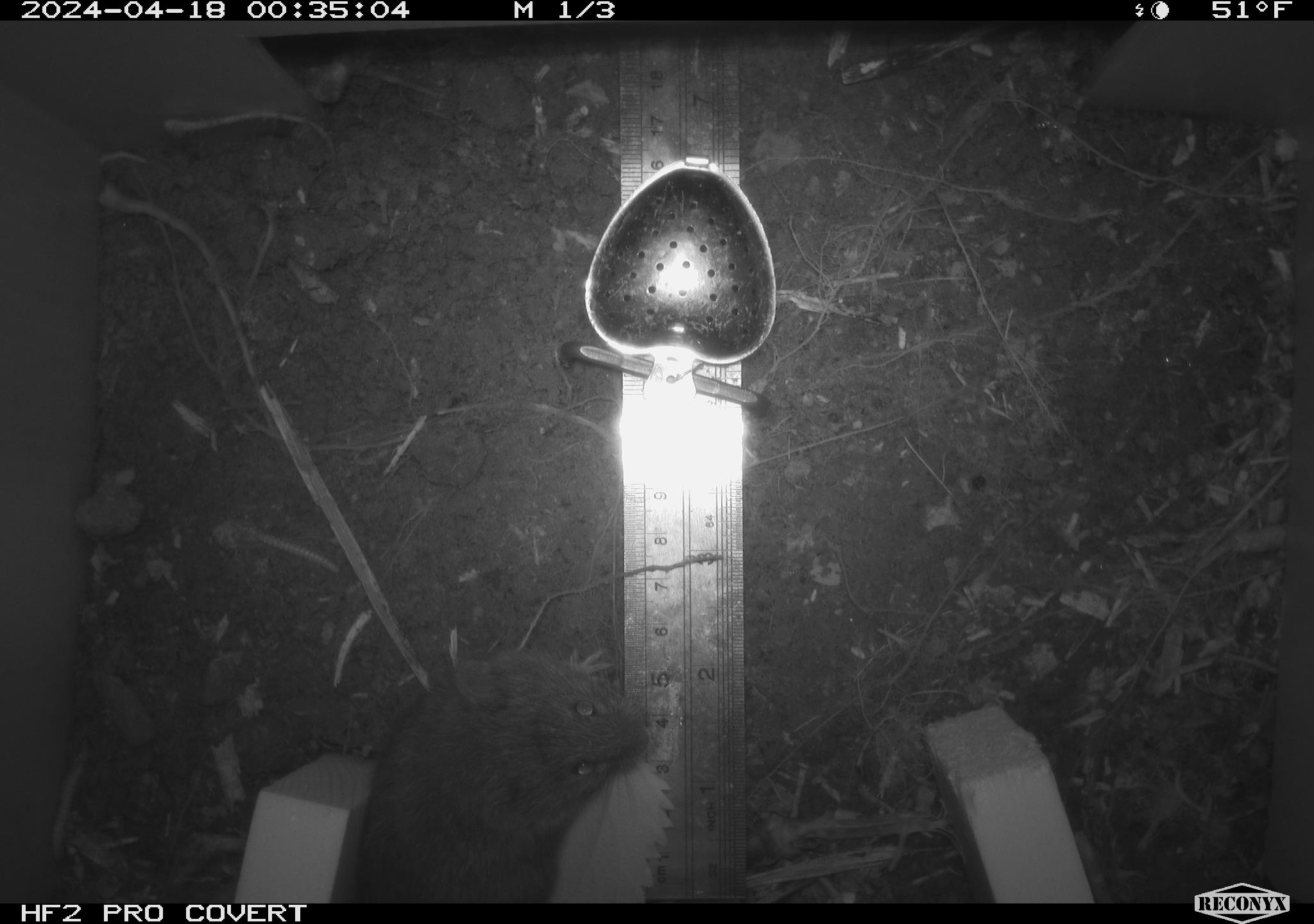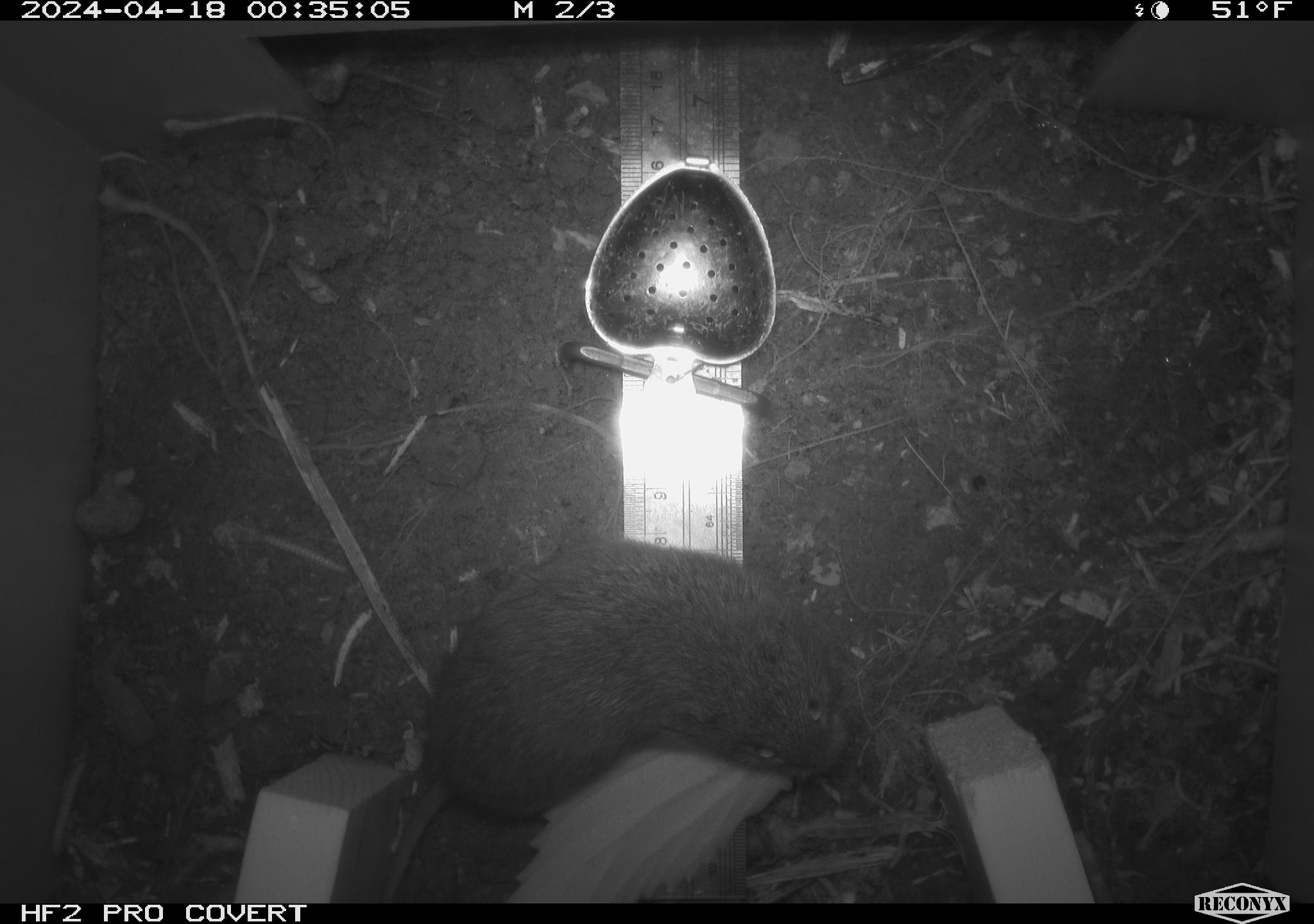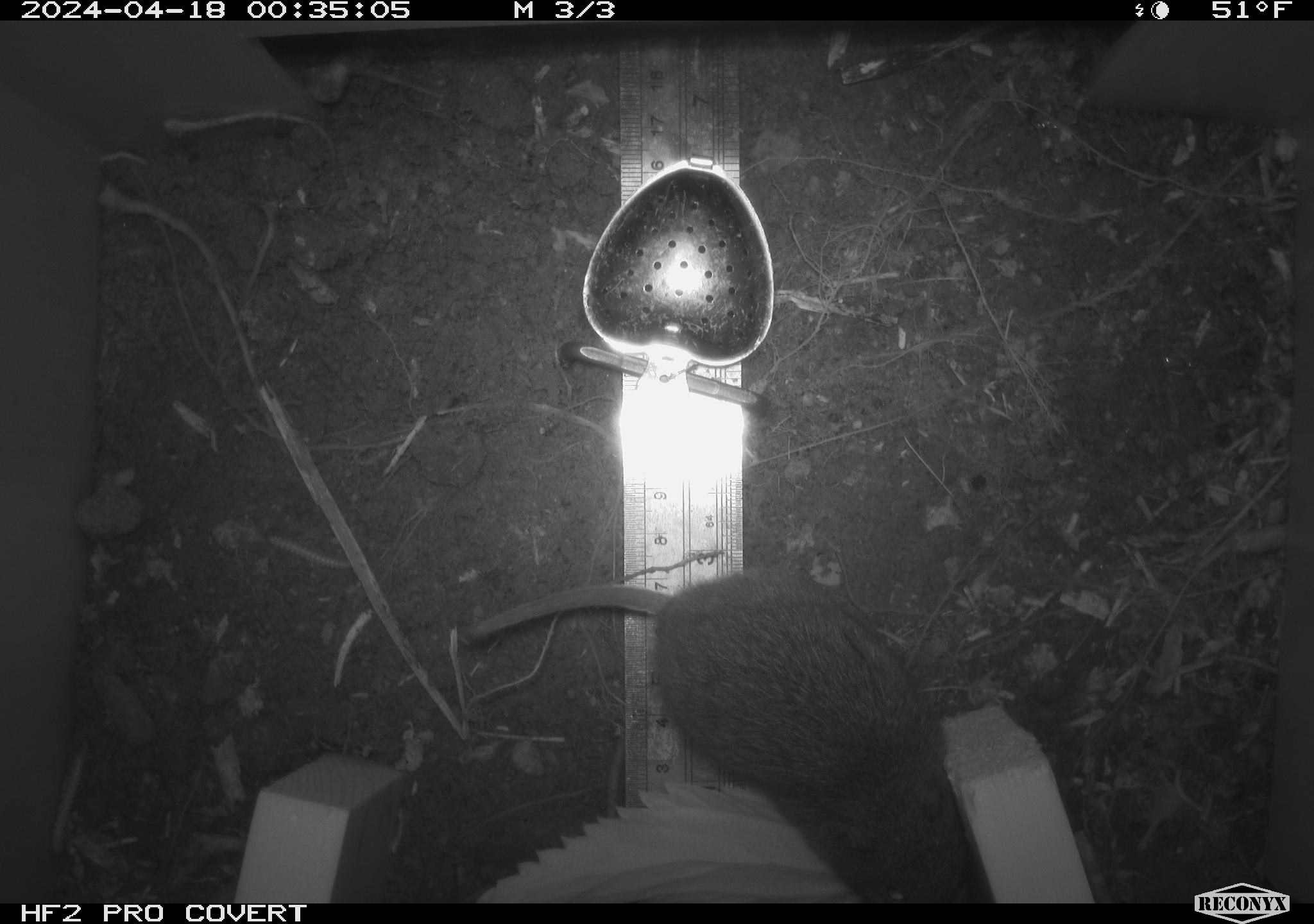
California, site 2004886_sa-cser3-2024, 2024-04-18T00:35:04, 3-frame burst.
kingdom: Animalia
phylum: Chordata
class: Mammalia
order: Rodentia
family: Cricetidae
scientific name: Cricetidae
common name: hamsters, voles, lemmings, and allies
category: cricetidae family